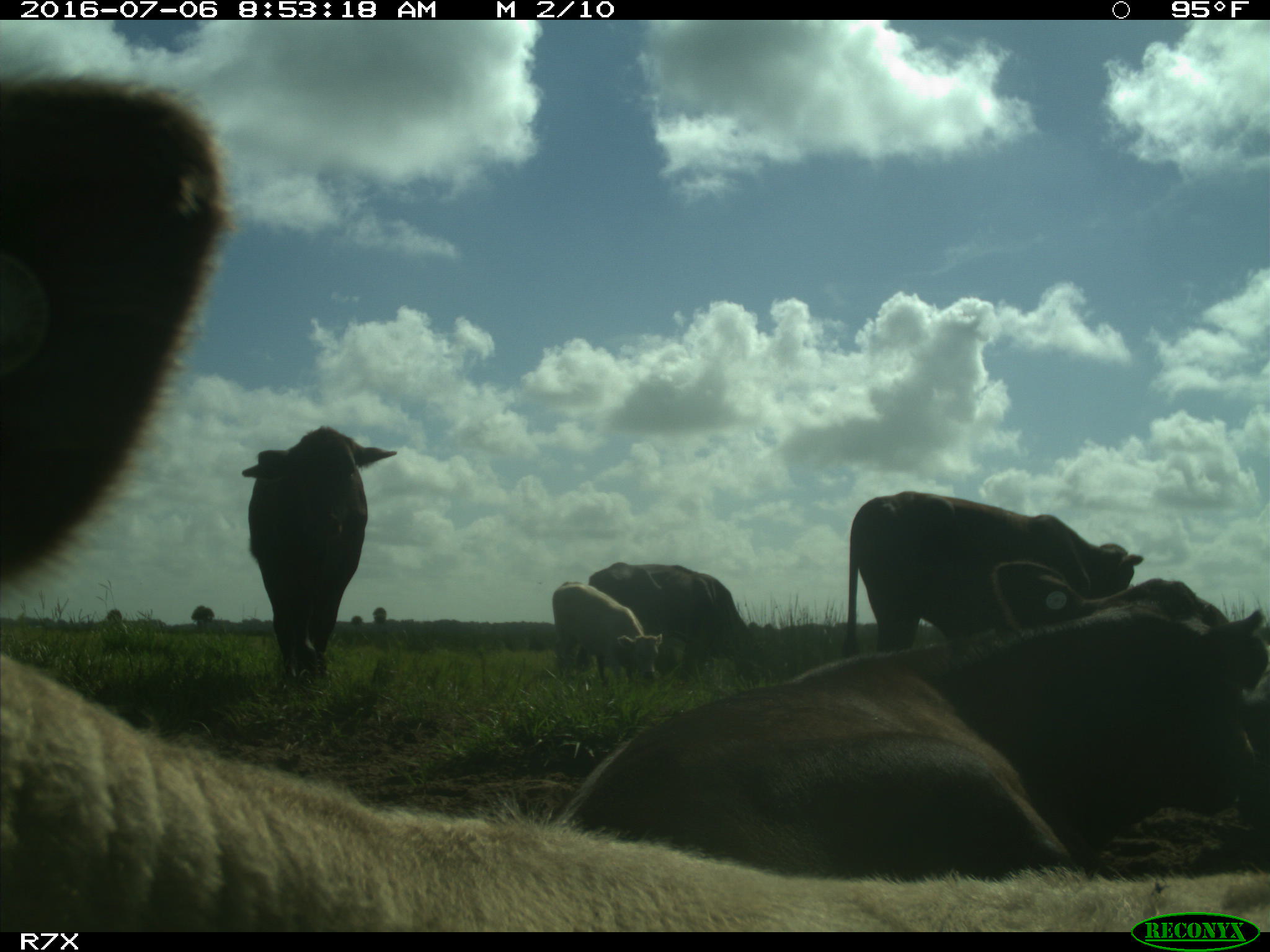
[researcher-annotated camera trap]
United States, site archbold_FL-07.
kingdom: Animalia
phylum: Chordata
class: Mammalia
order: Artiodactyla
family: Bovidae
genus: Bos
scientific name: Bos taurus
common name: domestic cow